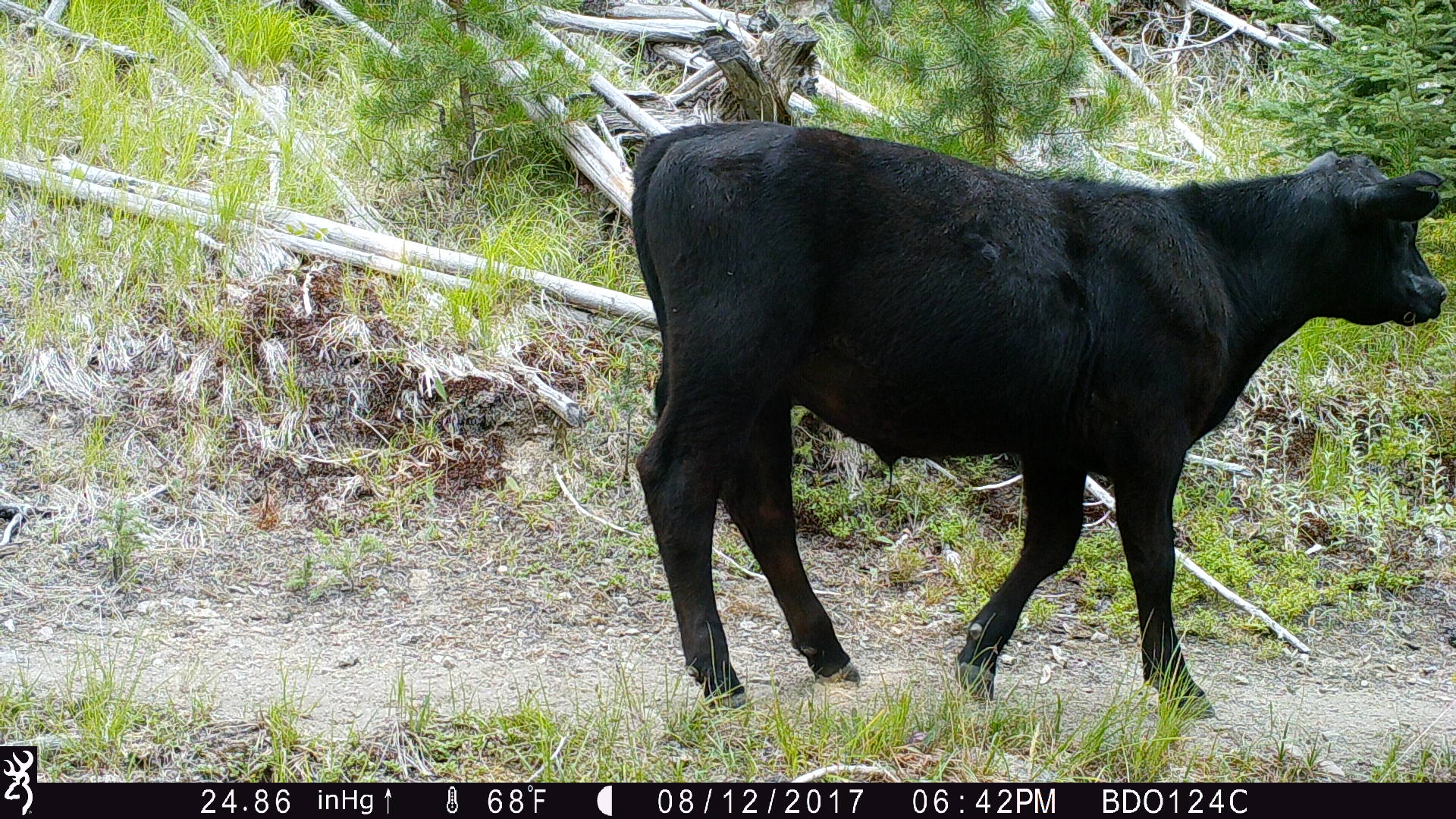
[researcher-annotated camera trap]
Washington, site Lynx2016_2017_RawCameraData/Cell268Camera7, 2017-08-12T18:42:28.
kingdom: Animalia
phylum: Chordata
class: Mammalia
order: Artiodactyla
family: Bovidae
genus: Bos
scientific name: Bos taurus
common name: domestic cattle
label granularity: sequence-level